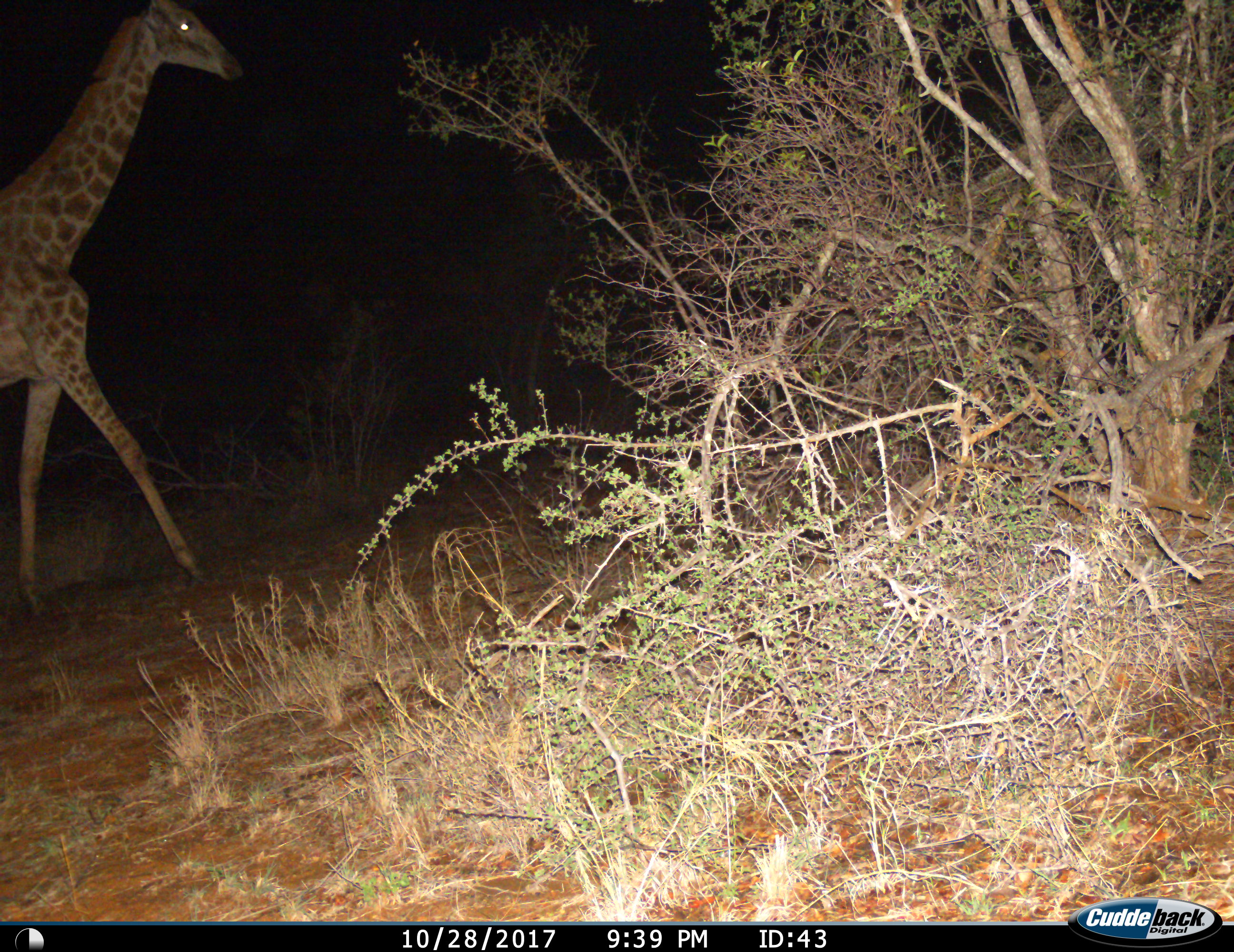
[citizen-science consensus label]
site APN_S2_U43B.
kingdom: Animalia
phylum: Chordata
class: Mammalia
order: Artiodactyla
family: Giraffidae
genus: Giraffa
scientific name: Giraffa camelopardalis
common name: giraffe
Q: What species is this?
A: Giraffe (Giraffa camelopardalis).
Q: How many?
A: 1.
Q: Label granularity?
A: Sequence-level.